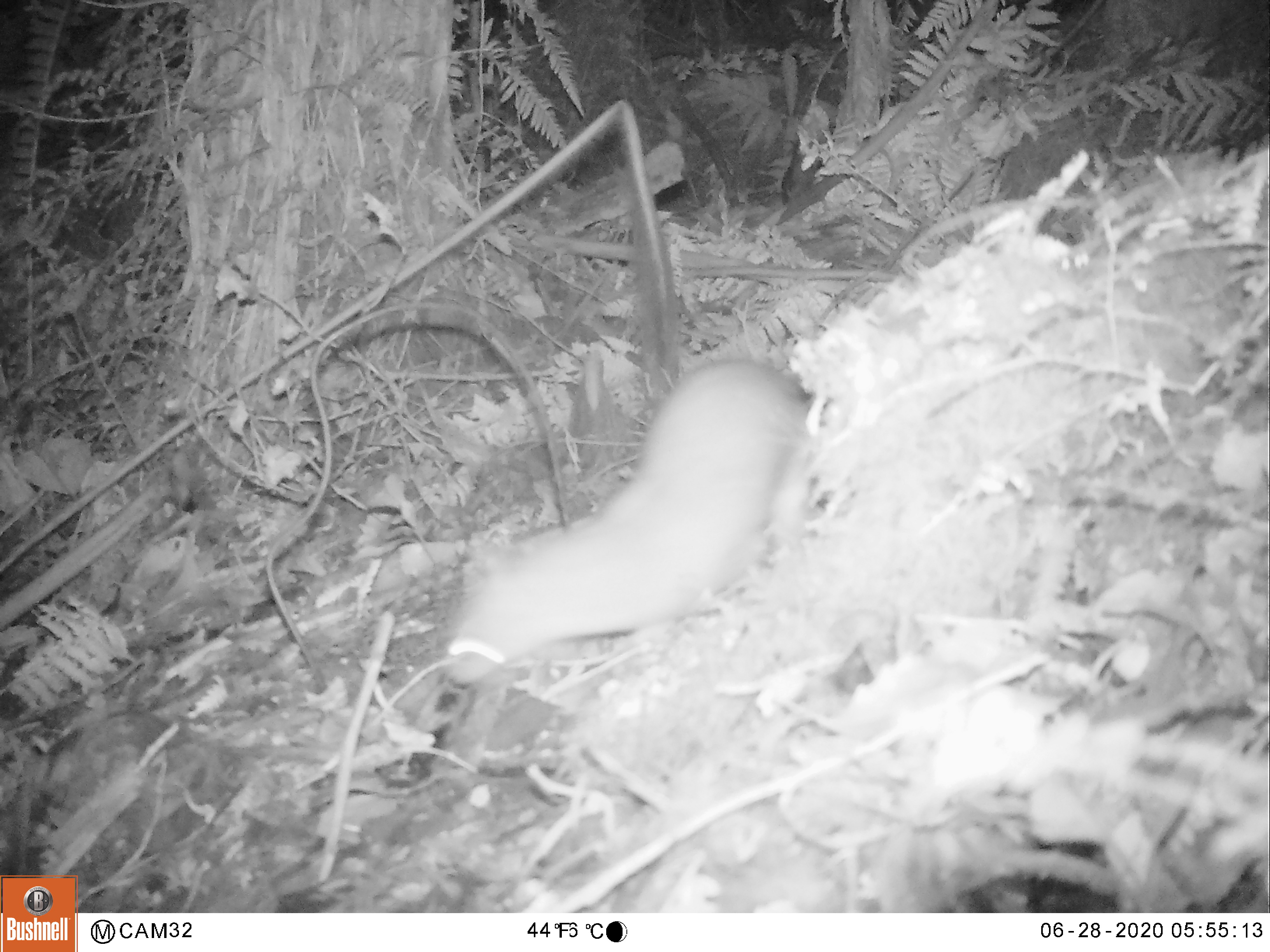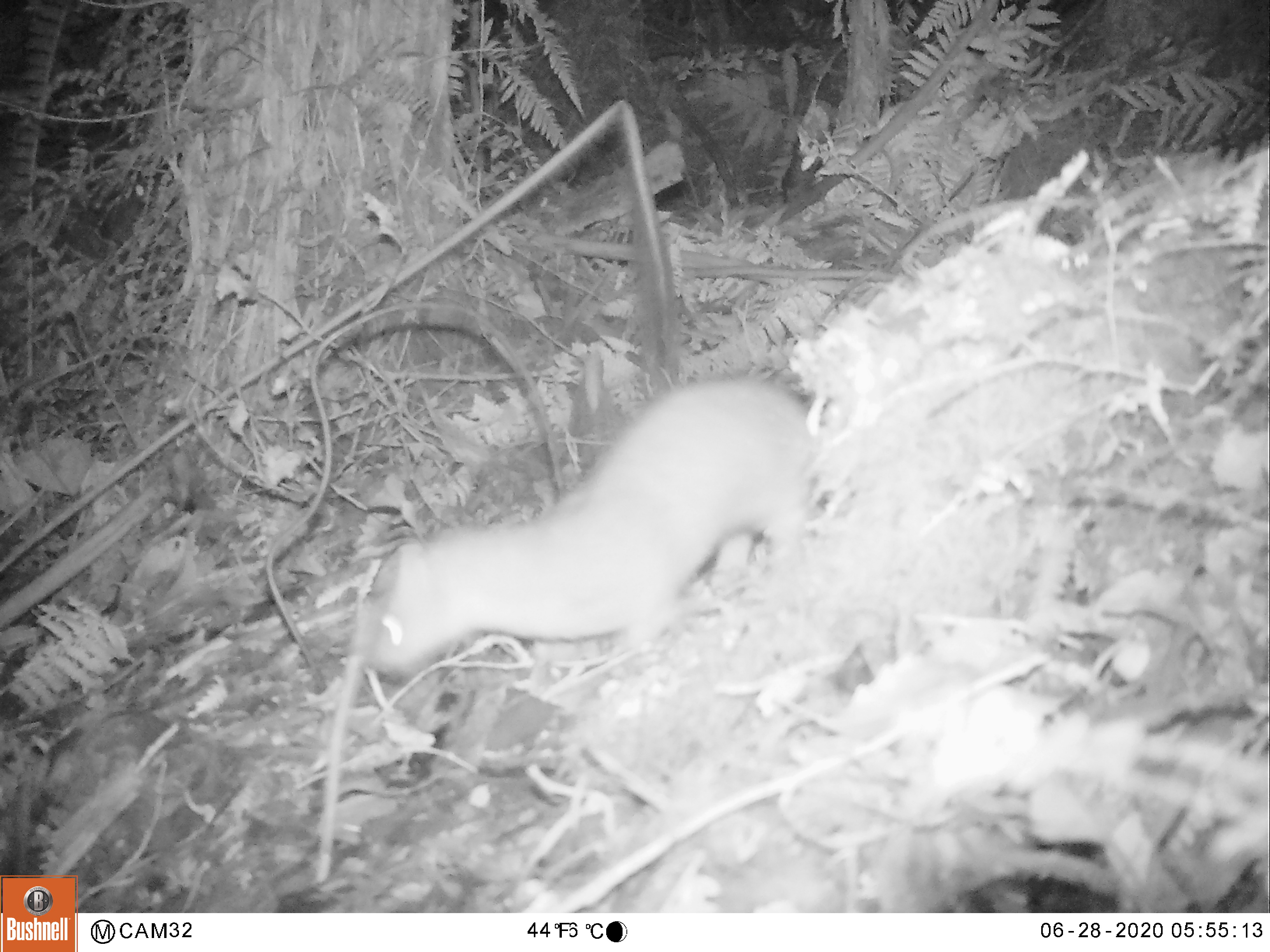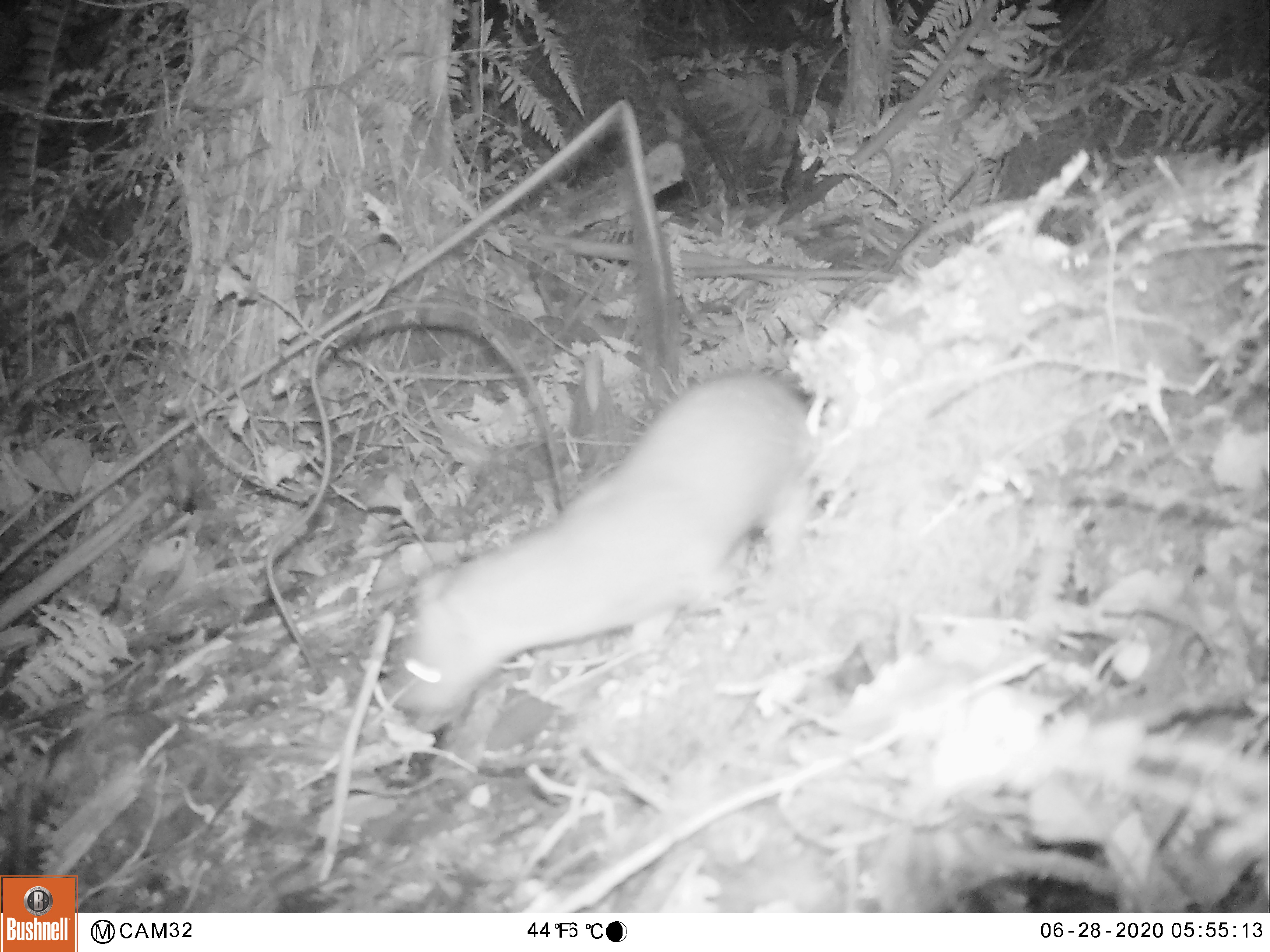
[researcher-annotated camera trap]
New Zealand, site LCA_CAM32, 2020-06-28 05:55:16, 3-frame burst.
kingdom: Animalia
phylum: Chordata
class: Mammalia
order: Carnivora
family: Mustelidae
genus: Mustela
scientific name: Mustela erminea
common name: stoat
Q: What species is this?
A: Stoat (Mustela erminea).